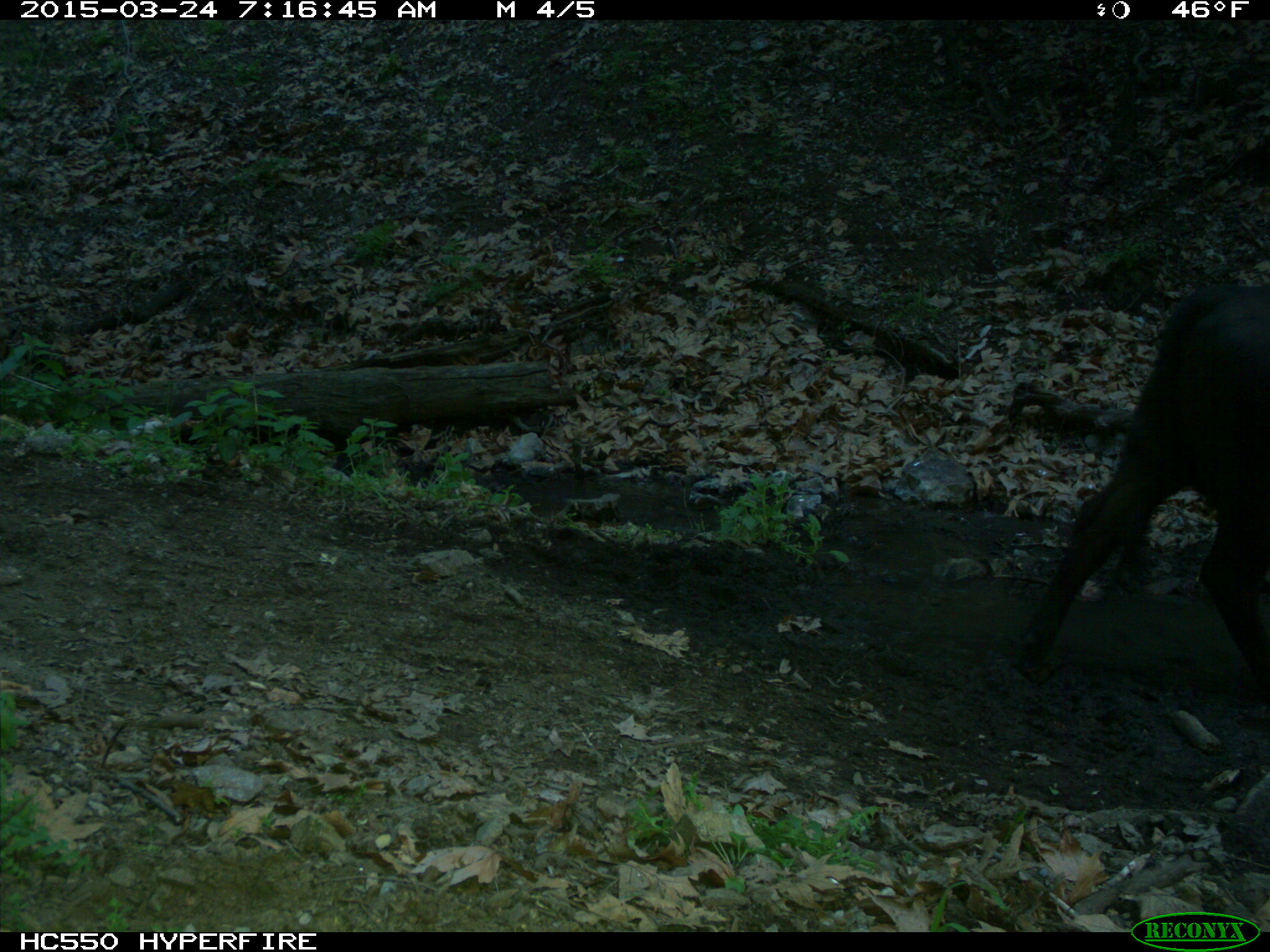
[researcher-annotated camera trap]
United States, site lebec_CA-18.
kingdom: Animalia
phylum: Chordata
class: Mammalia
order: Artiodactyla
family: Bovidae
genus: Bos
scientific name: Bos taurus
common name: domestic cow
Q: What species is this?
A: Bos taurus (domestic cow).